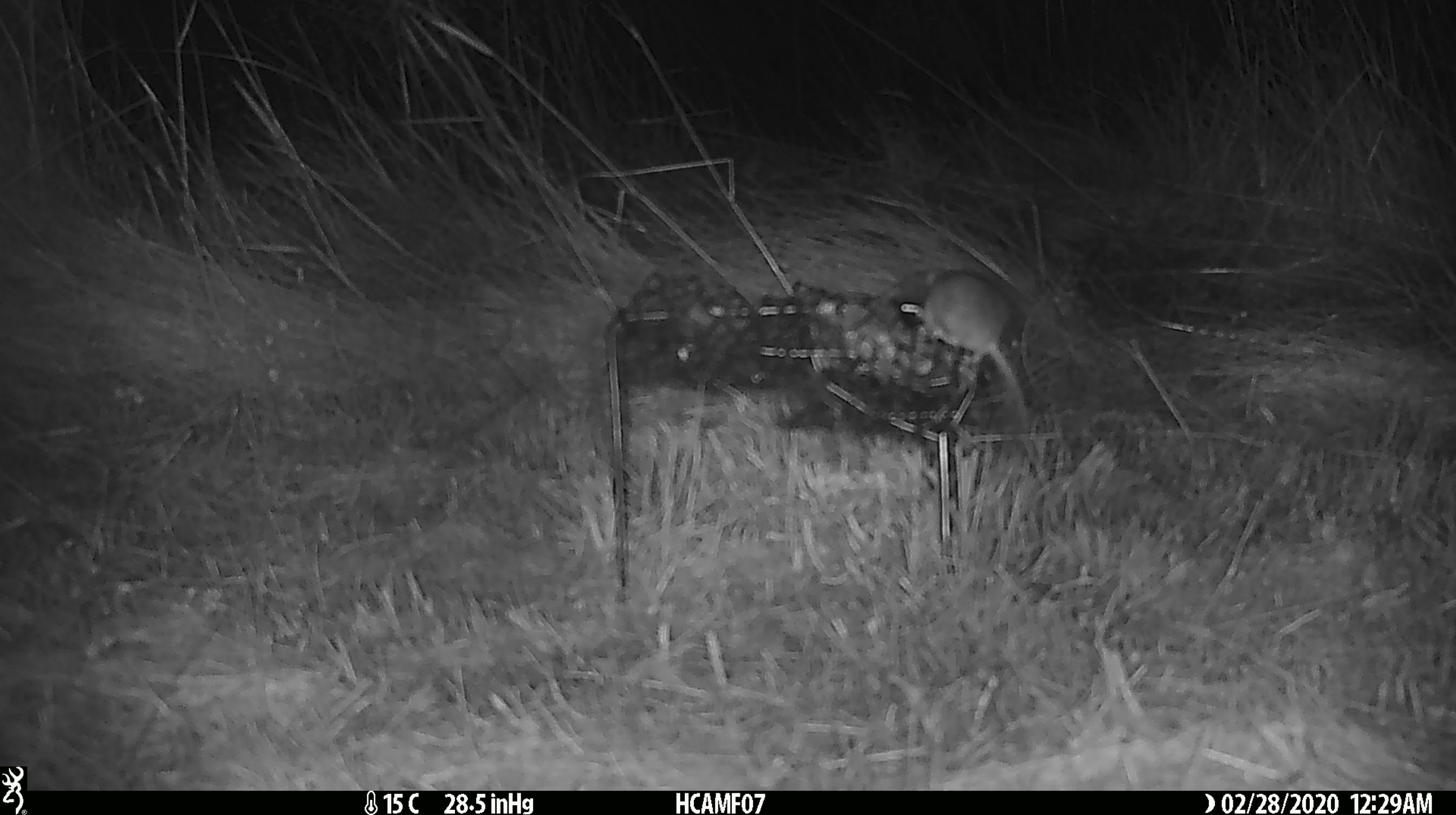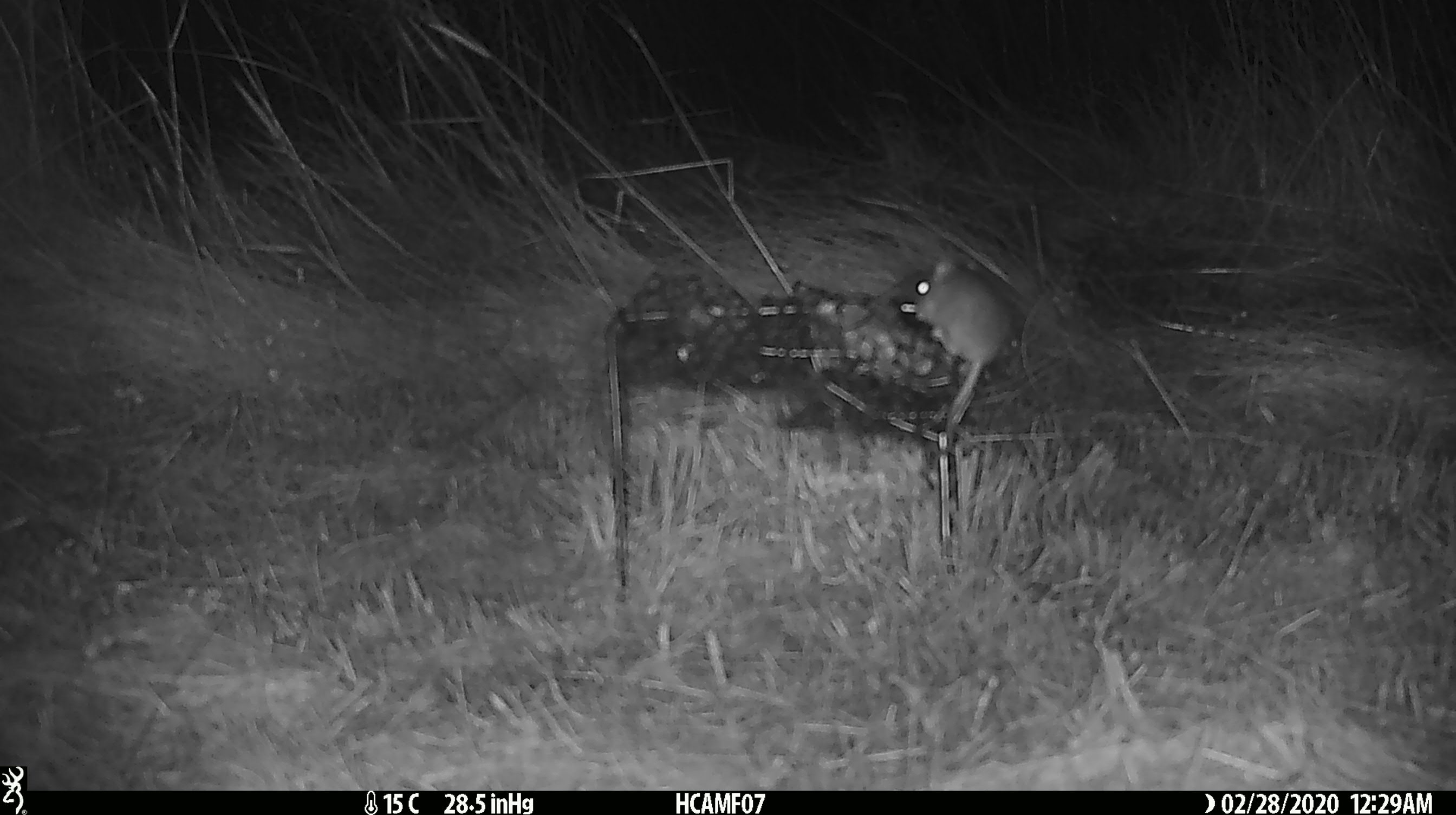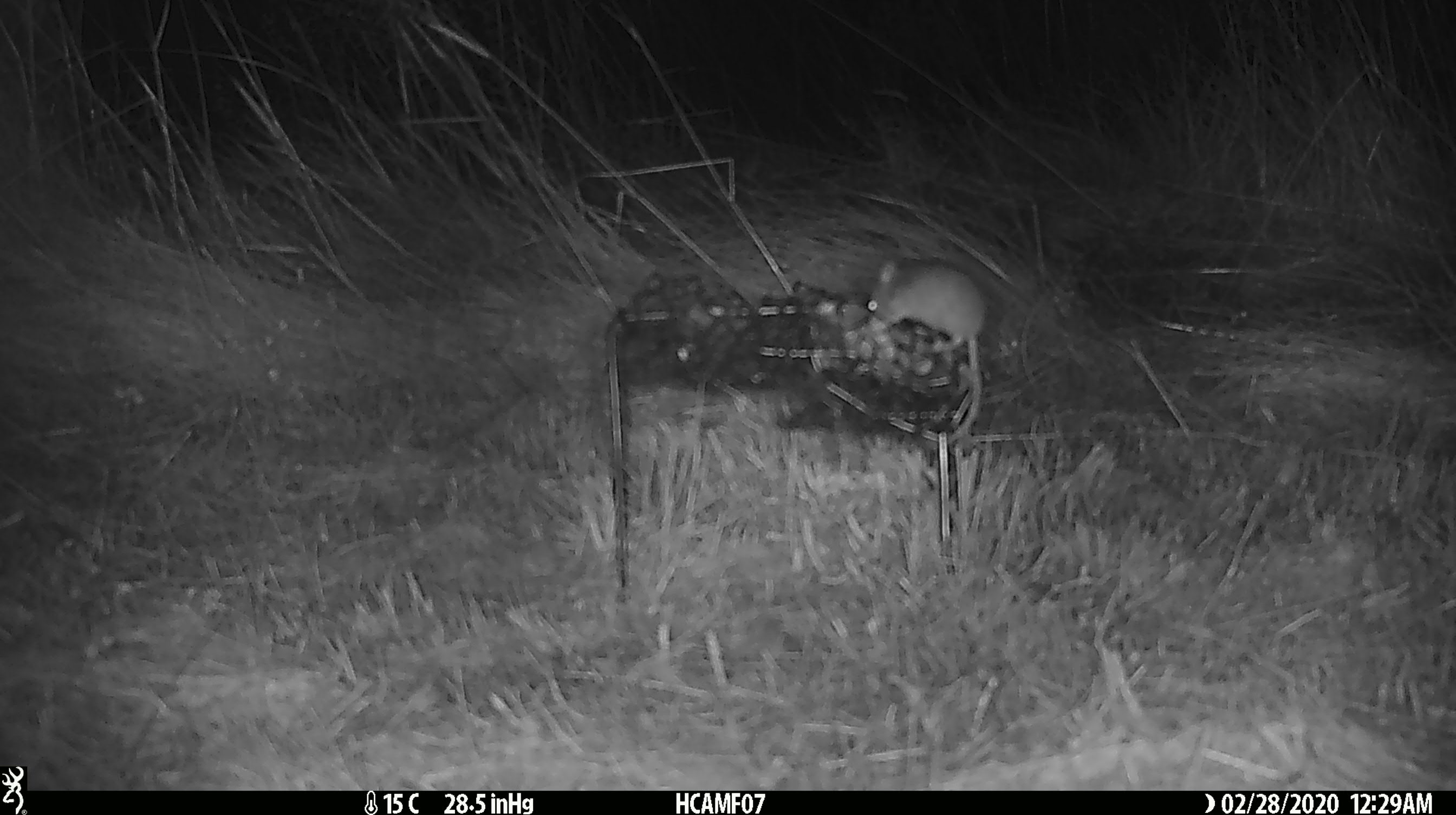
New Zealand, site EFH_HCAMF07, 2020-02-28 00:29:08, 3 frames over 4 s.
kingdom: Animalia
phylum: Chordata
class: Mammalia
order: Rodentia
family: Muridae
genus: Mus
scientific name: Mus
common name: mouse